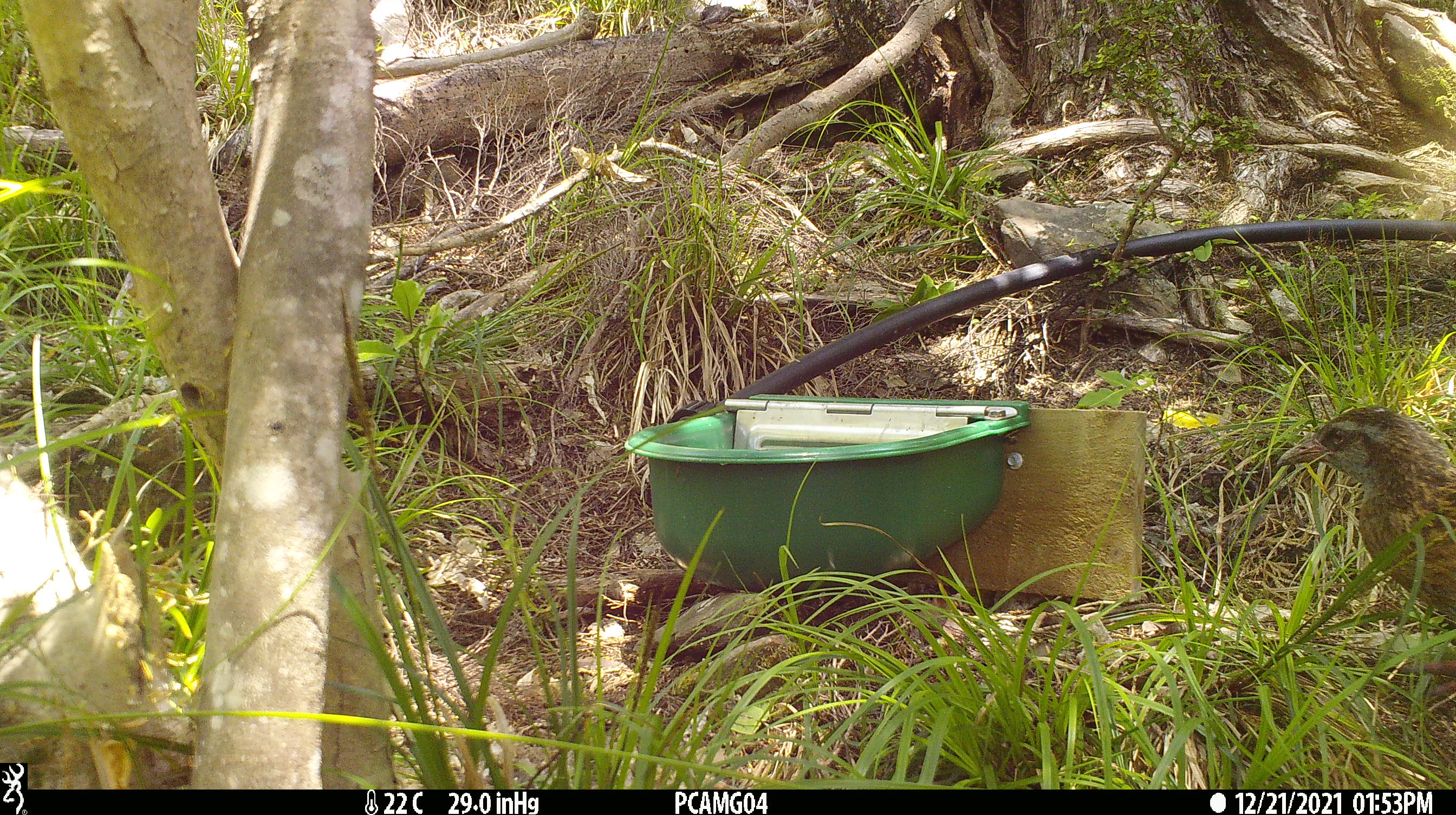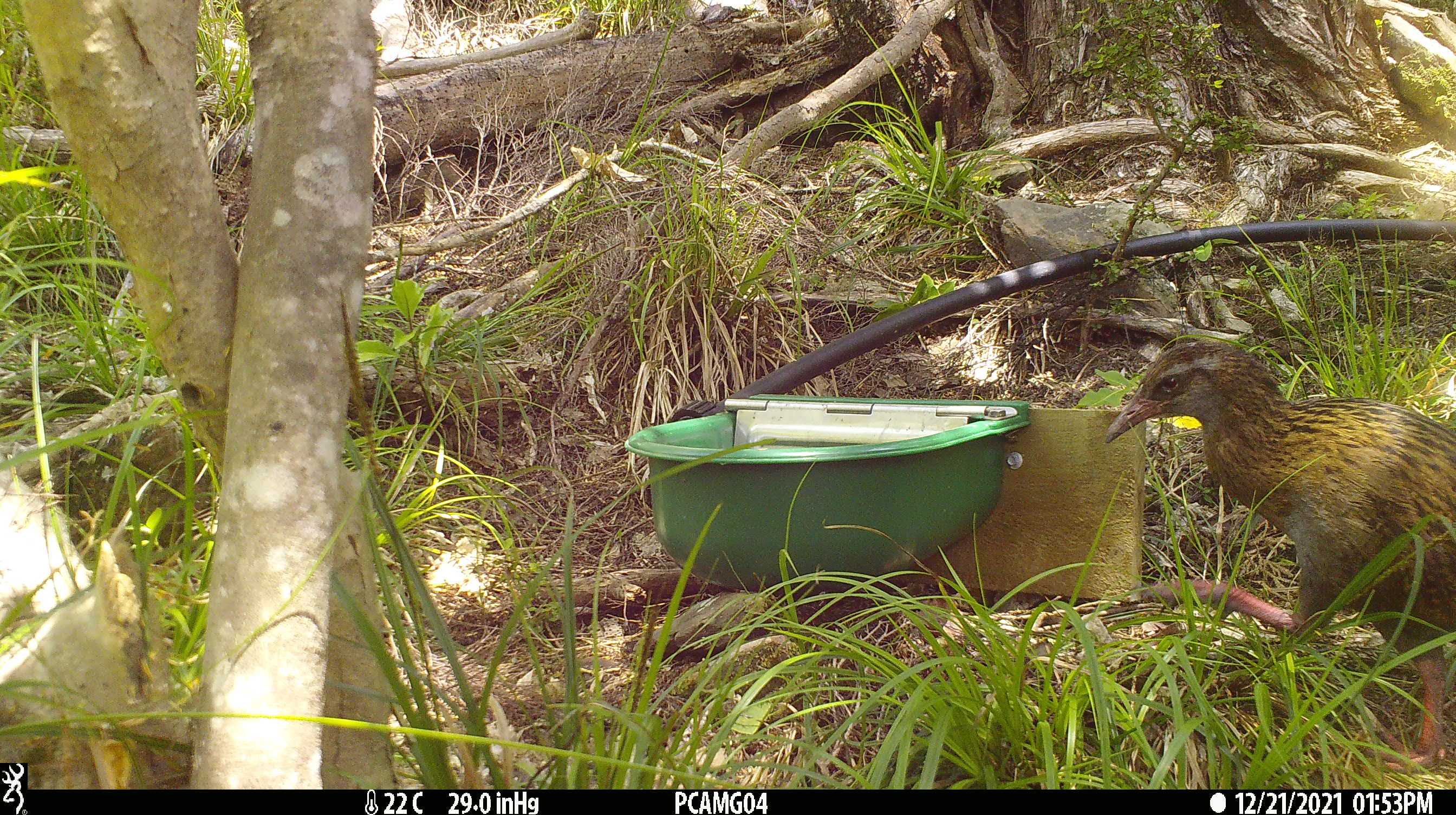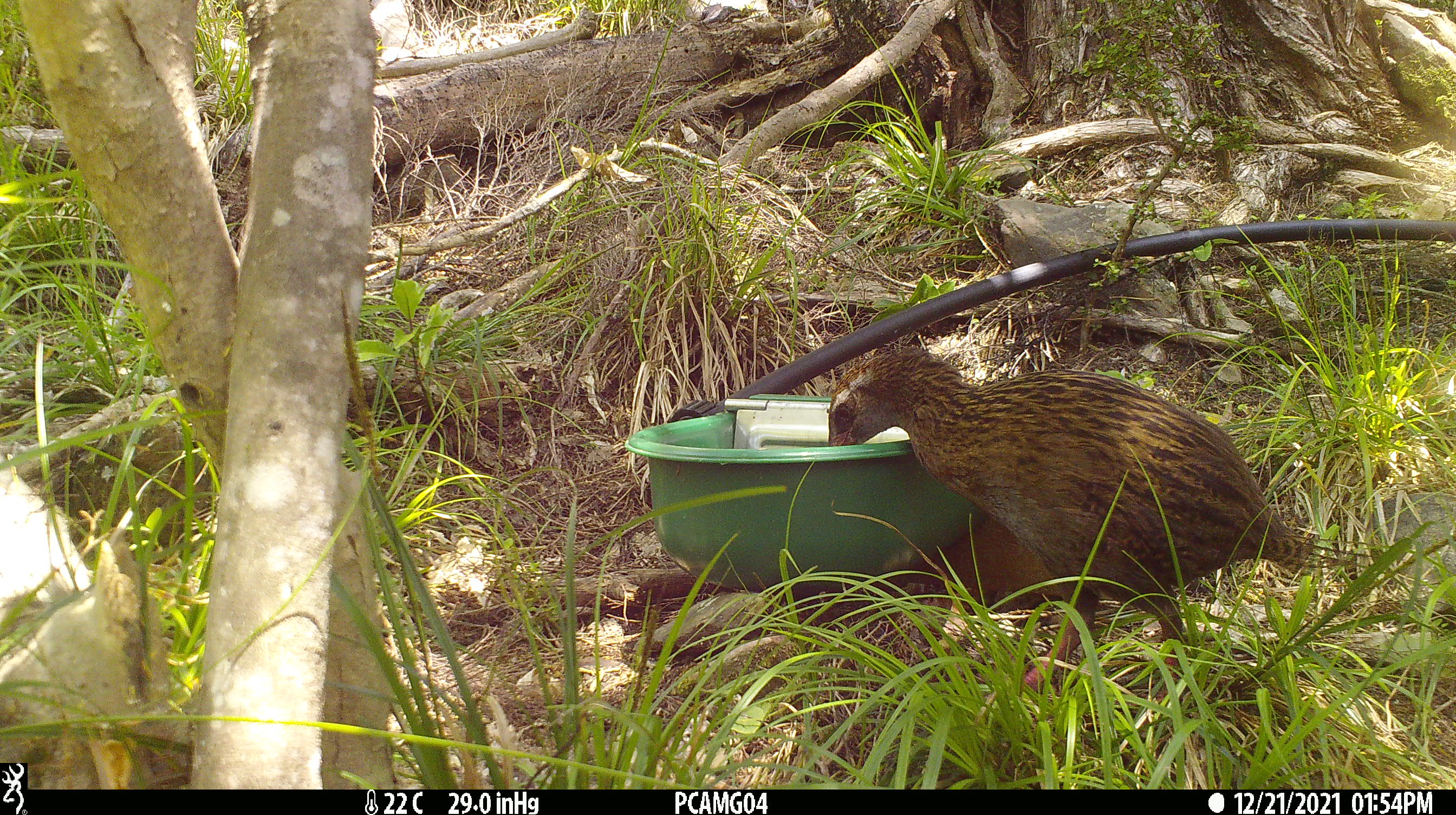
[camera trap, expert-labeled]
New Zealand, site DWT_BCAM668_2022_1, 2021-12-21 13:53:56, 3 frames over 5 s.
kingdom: Animalia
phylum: Chordata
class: Aves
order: Gruiformes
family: Rallidae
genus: Gallirallus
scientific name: Gallirallus australis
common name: weka